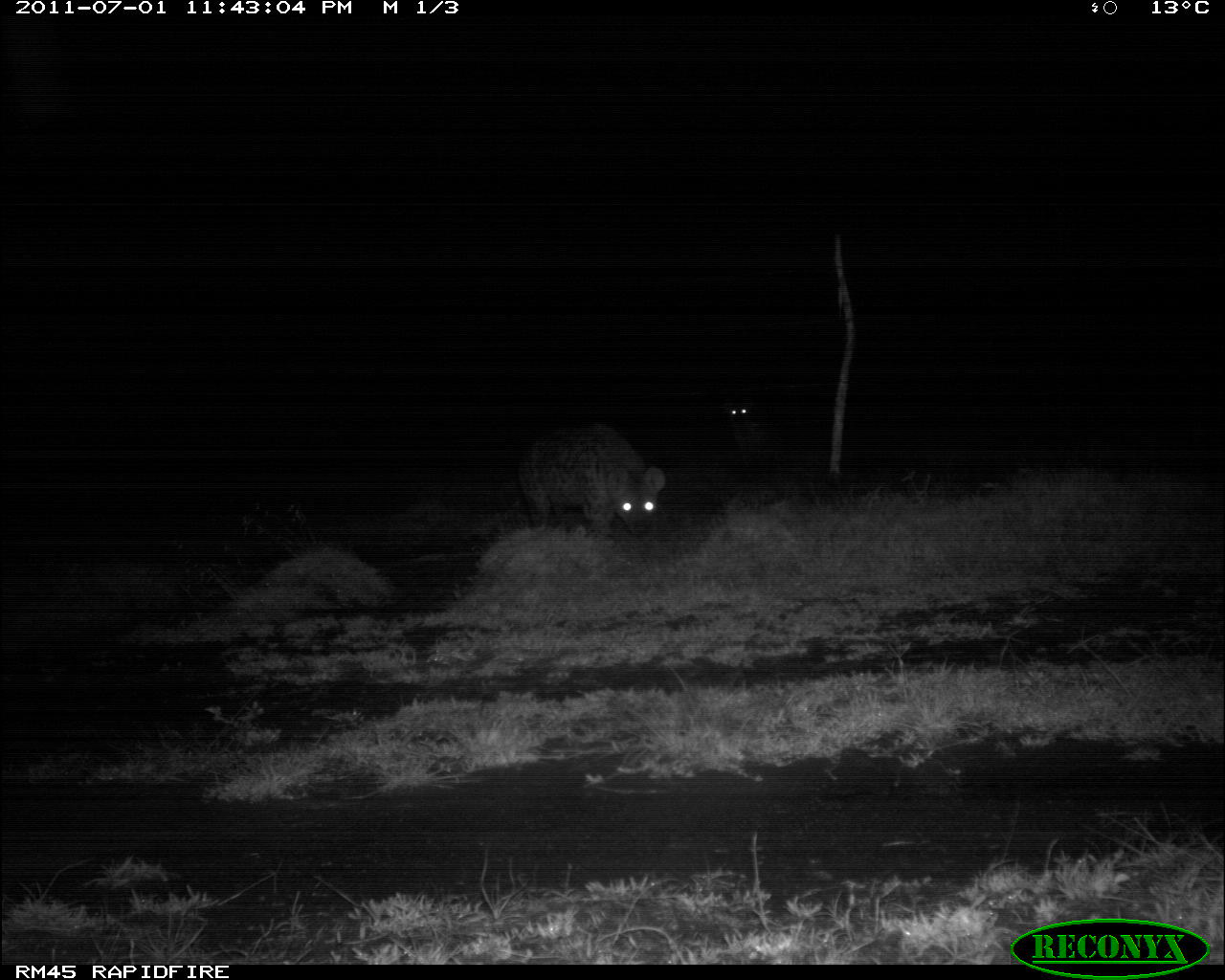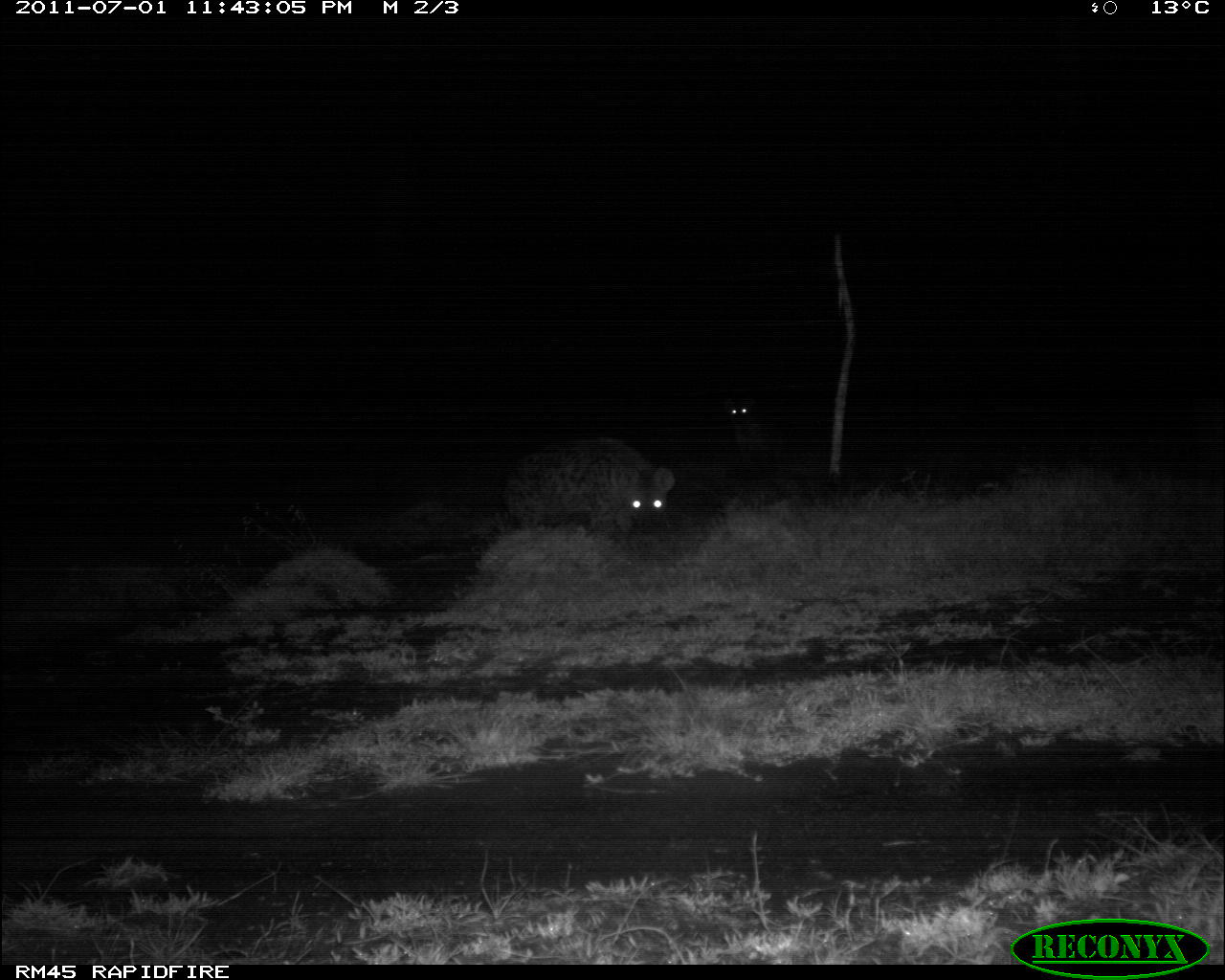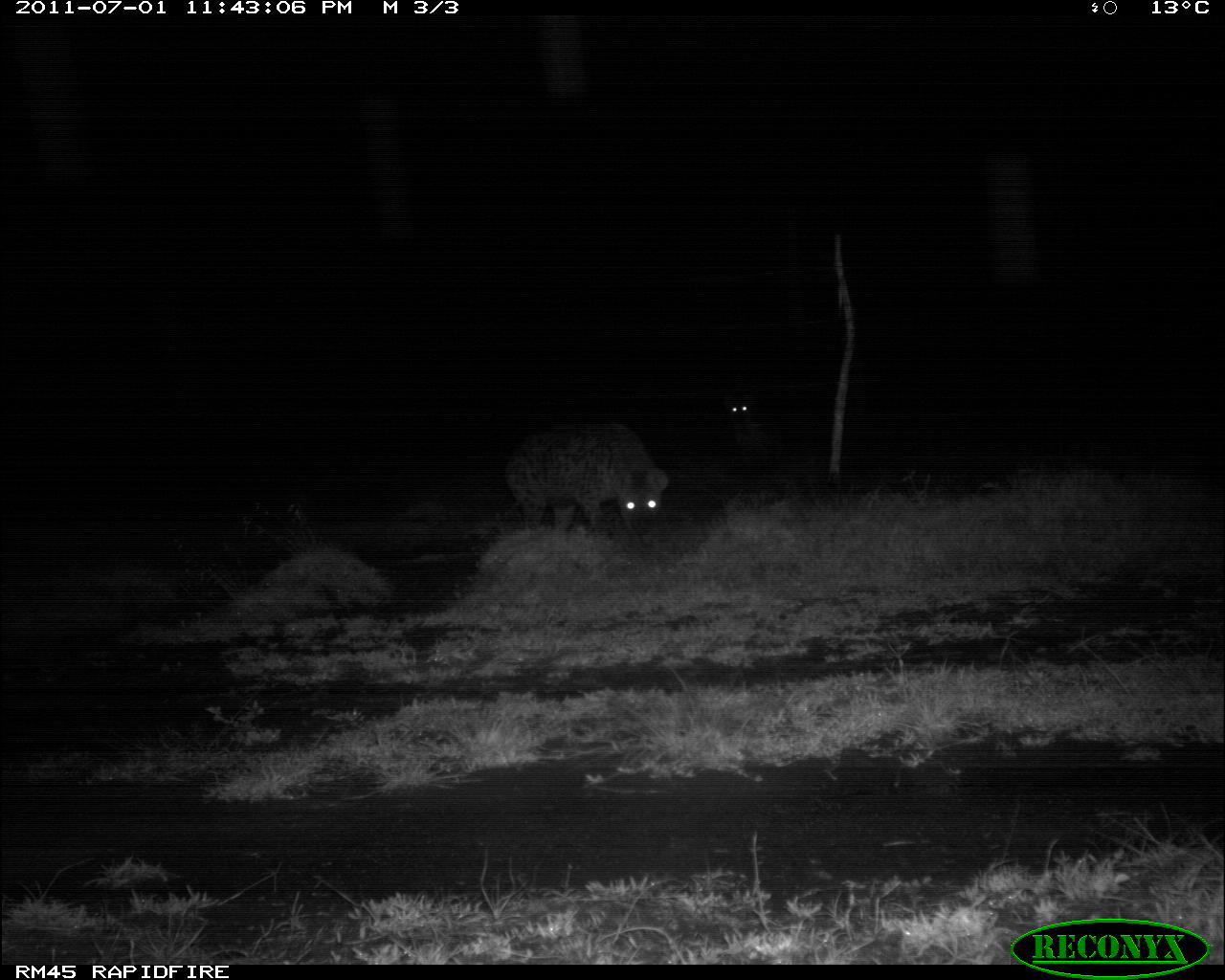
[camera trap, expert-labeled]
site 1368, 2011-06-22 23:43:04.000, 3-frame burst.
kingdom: Animalia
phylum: Chordata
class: Mammalia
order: Carnivora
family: Hyaenidae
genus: Crocuta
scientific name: Crocuta crocuta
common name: spotted hyena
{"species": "Crocuta crocuta (spotted hyena)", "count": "2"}